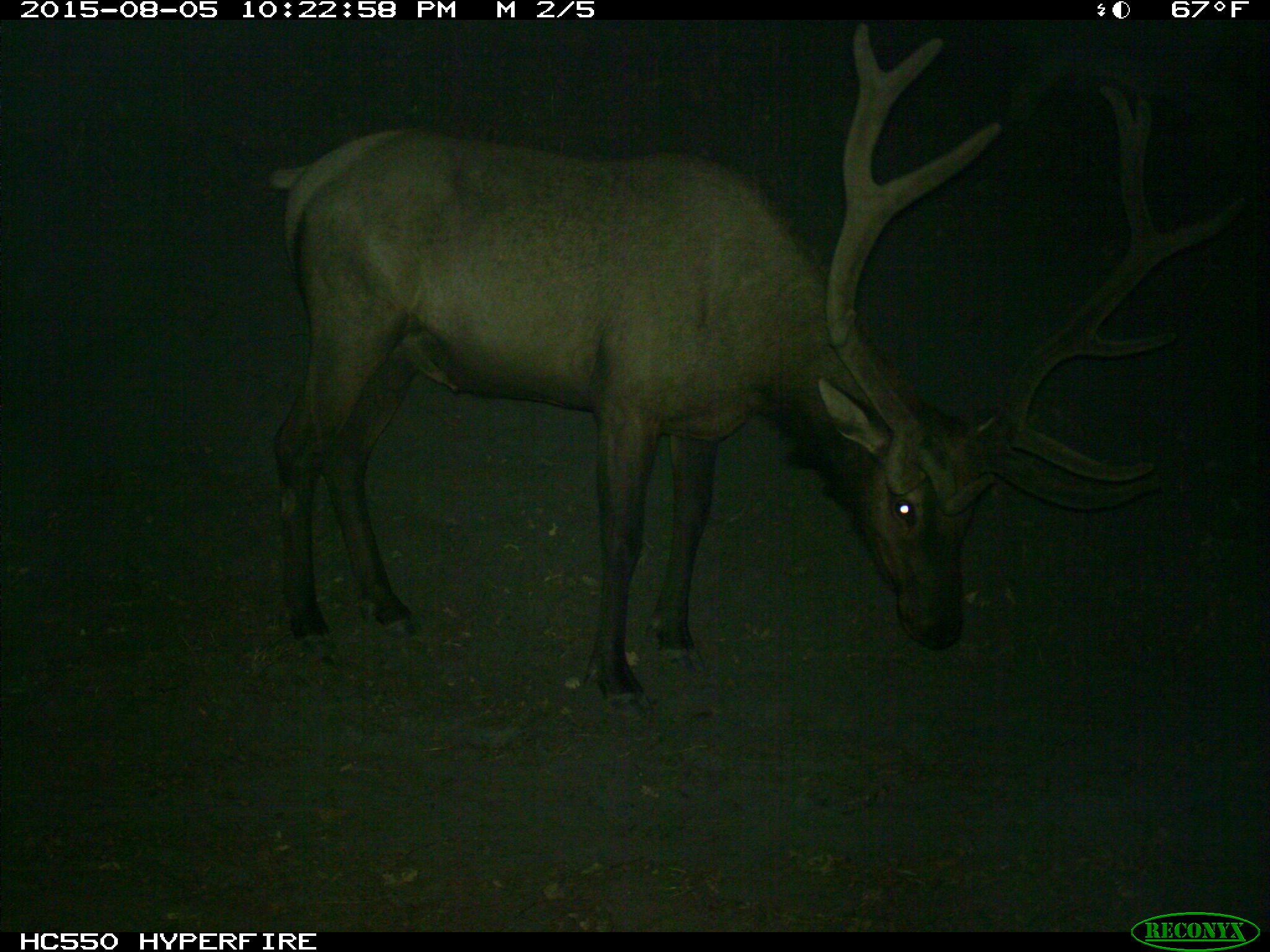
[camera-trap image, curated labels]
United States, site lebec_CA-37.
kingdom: Animalia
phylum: Chordata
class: Mammalia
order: Artiodactyla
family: Cervidae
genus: Cervus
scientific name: Cervus canadensis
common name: elk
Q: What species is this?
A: Cervus canadensis (elk).